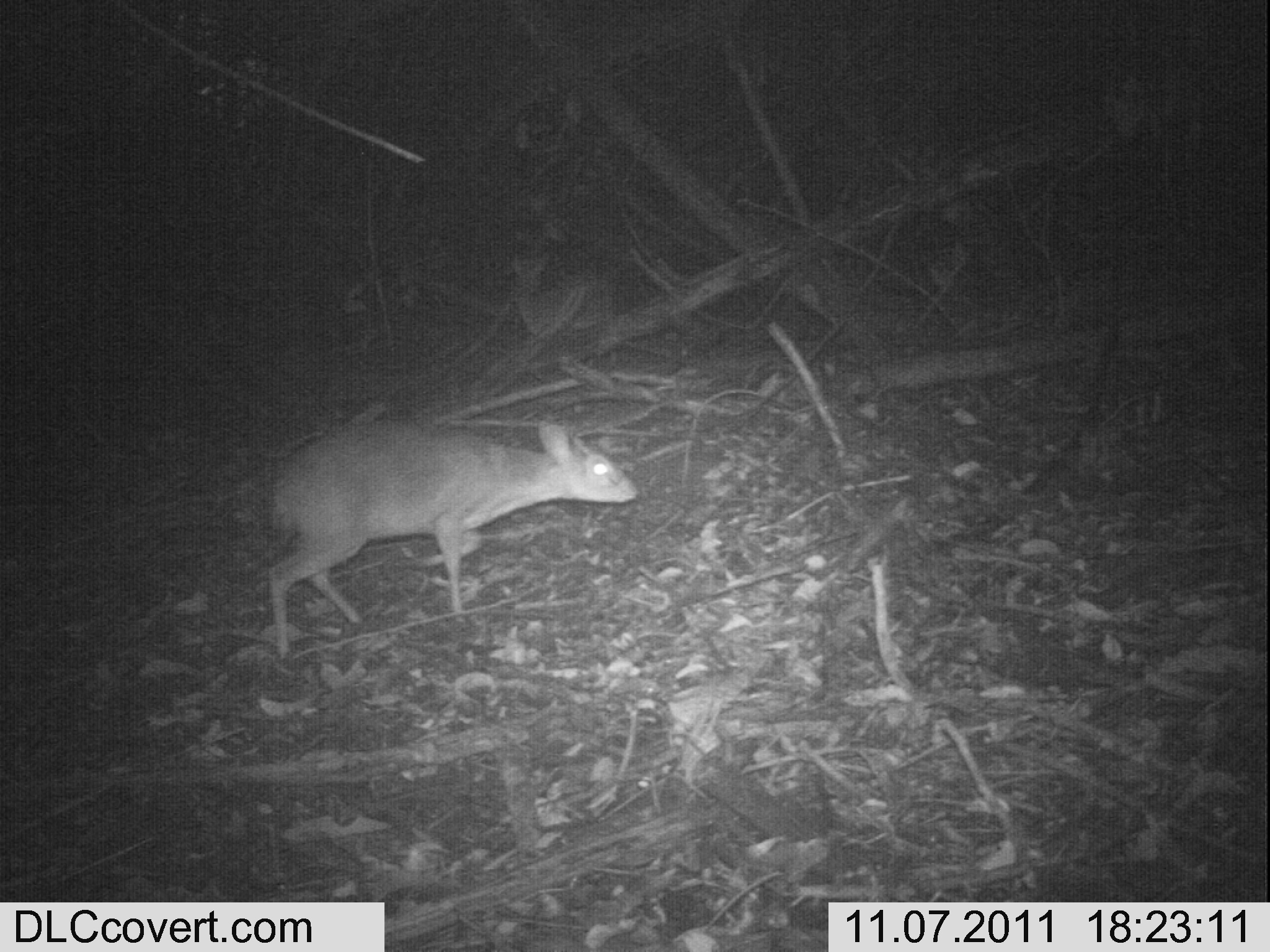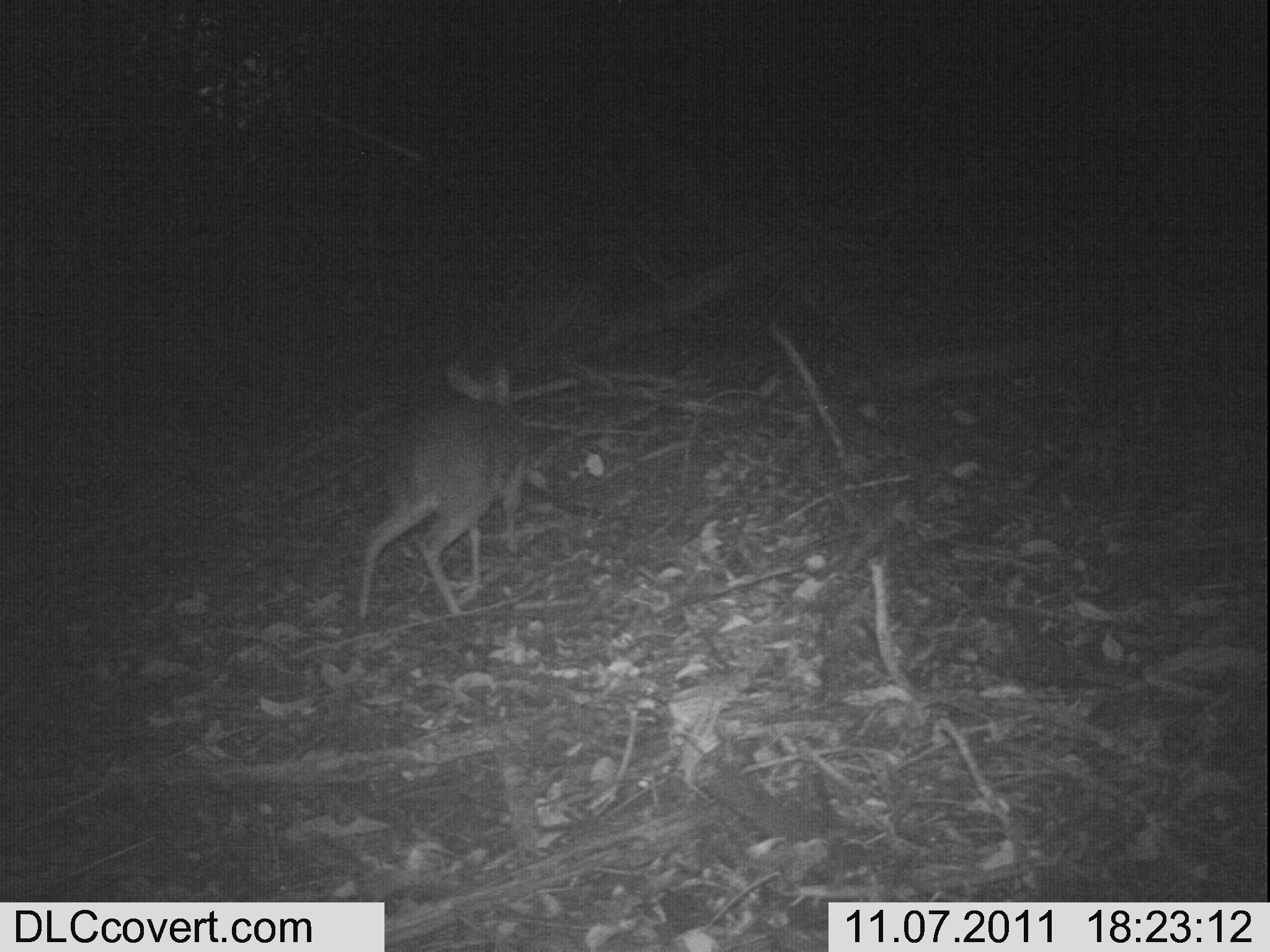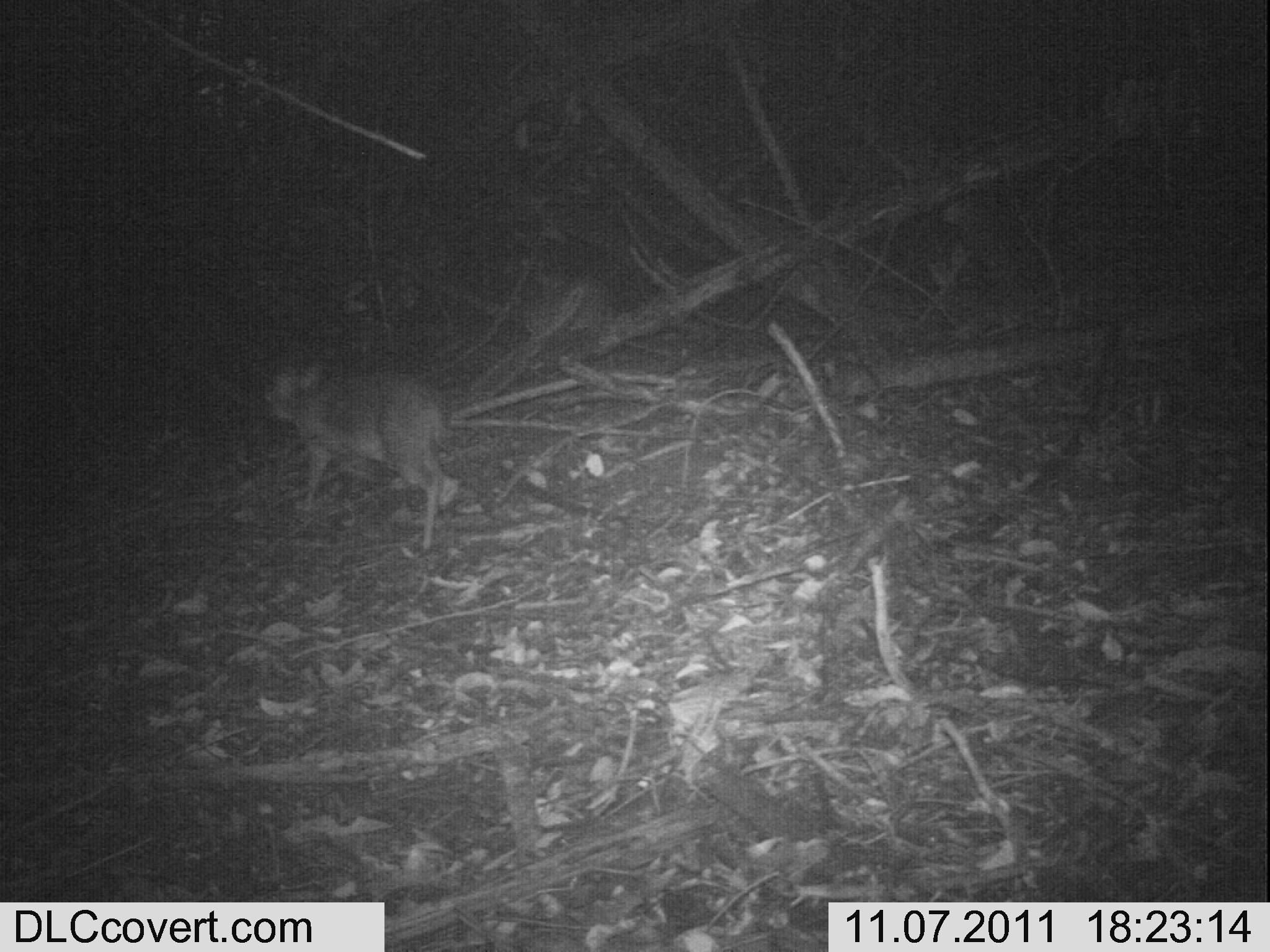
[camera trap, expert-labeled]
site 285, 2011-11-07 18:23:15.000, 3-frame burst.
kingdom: Animalia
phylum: Chordata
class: Mammalia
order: Artiodactyla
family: Bovidae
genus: Nesotragus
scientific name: Nesotragus moschatus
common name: suni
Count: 1.